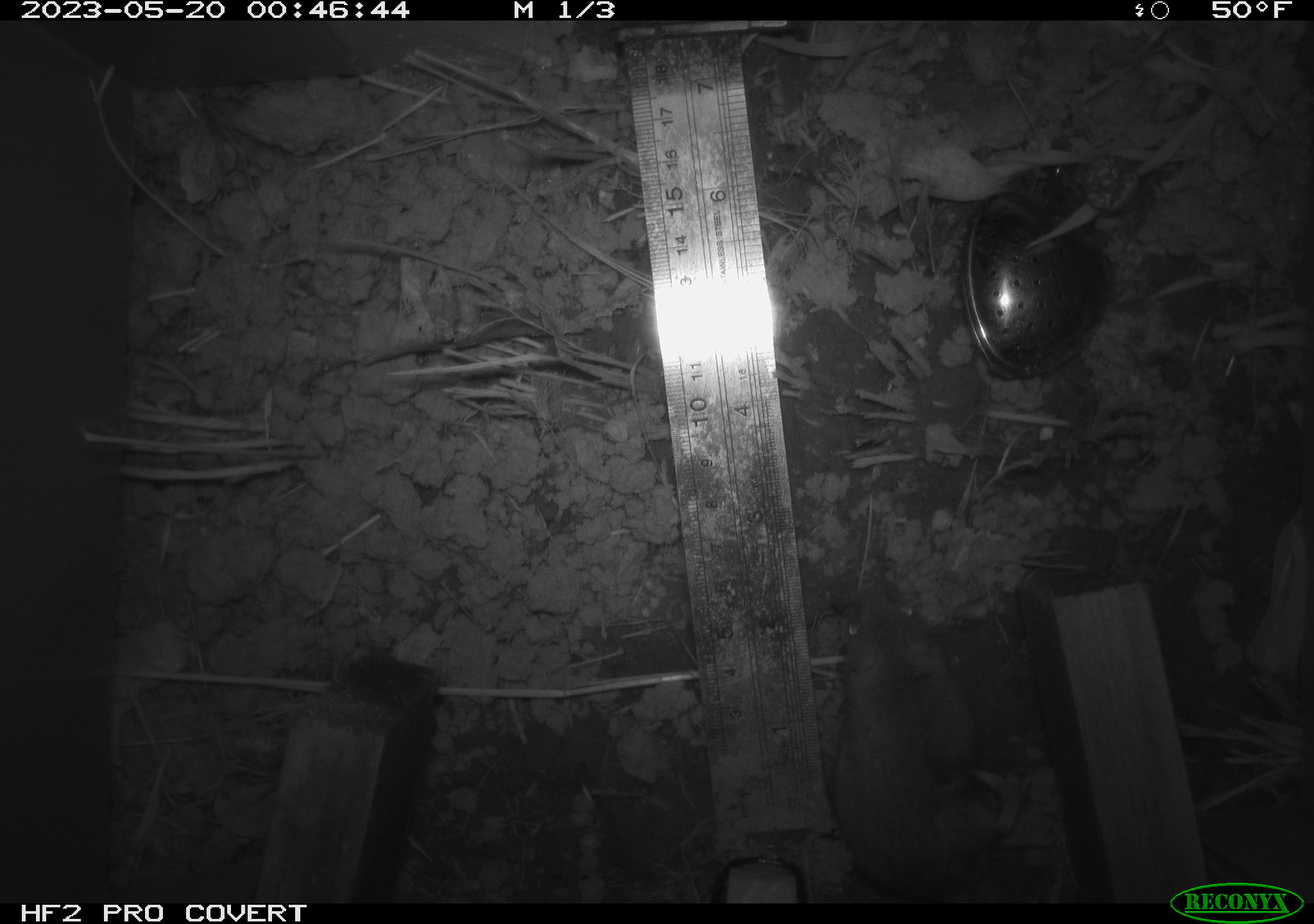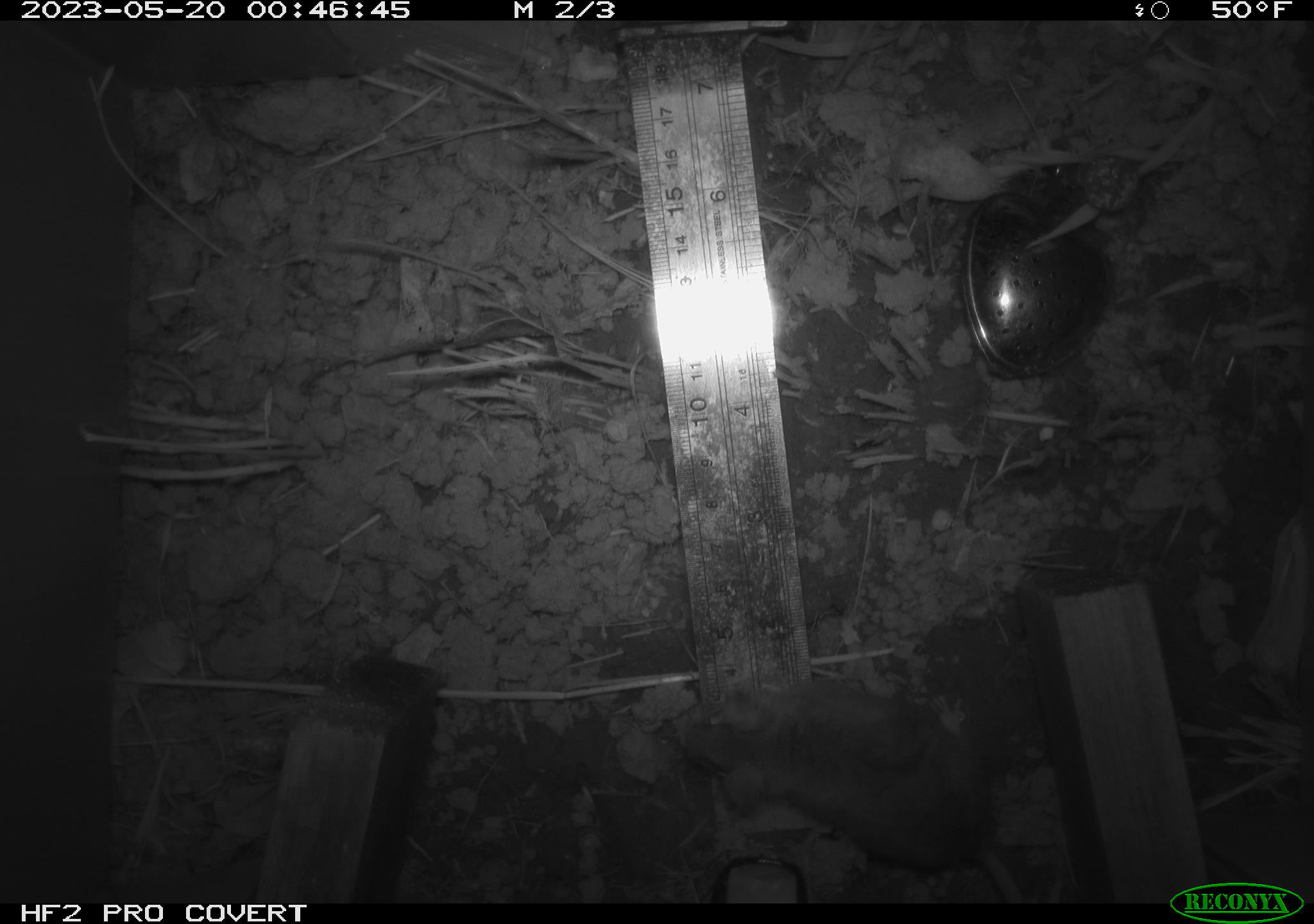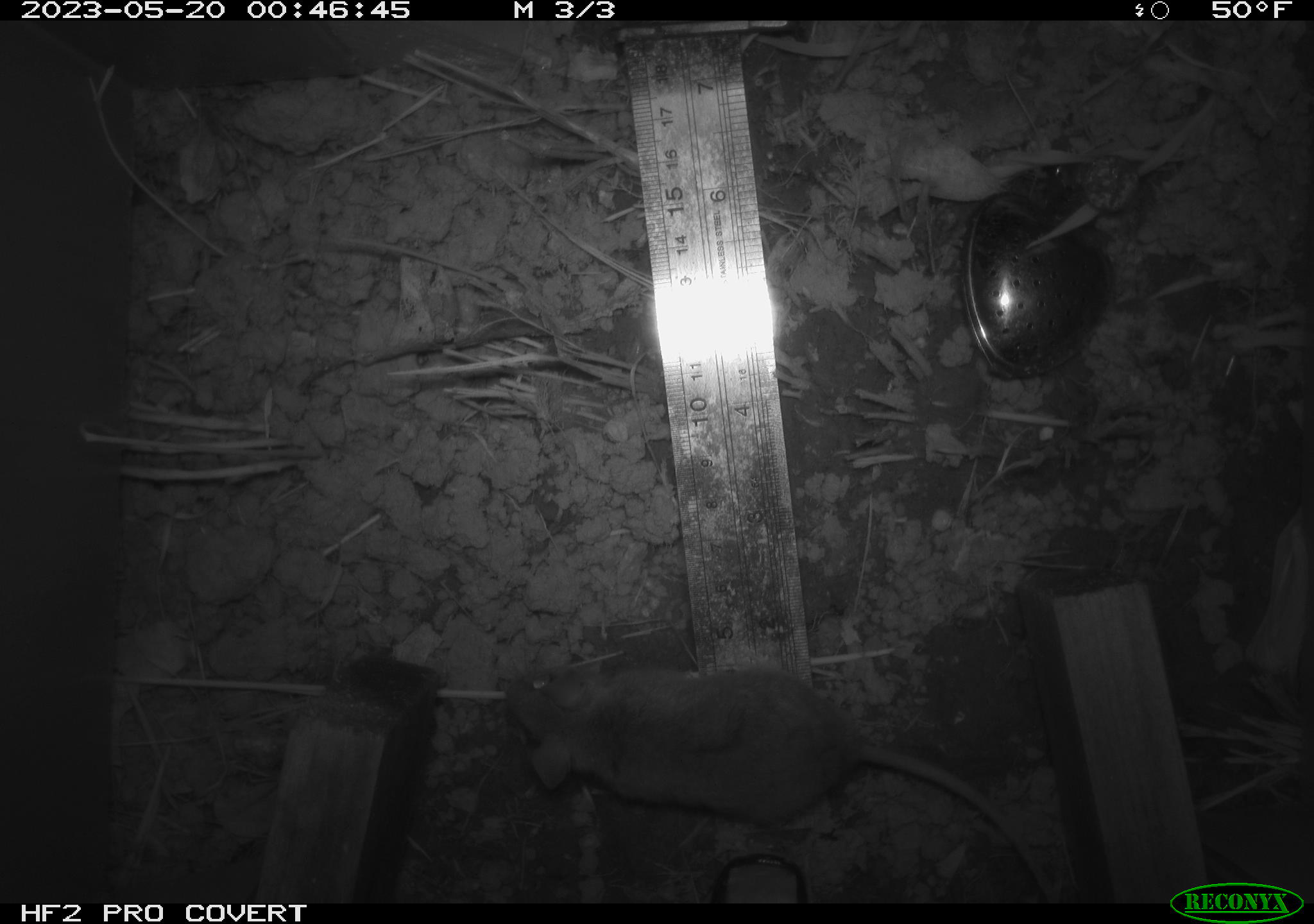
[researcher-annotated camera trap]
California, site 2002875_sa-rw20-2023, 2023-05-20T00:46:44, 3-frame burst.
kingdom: Animalia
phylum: Chordata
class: Mammalia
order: Rodentia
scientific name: Rodentia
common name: mouse species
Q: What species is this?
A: Mouse species (Rodentia).